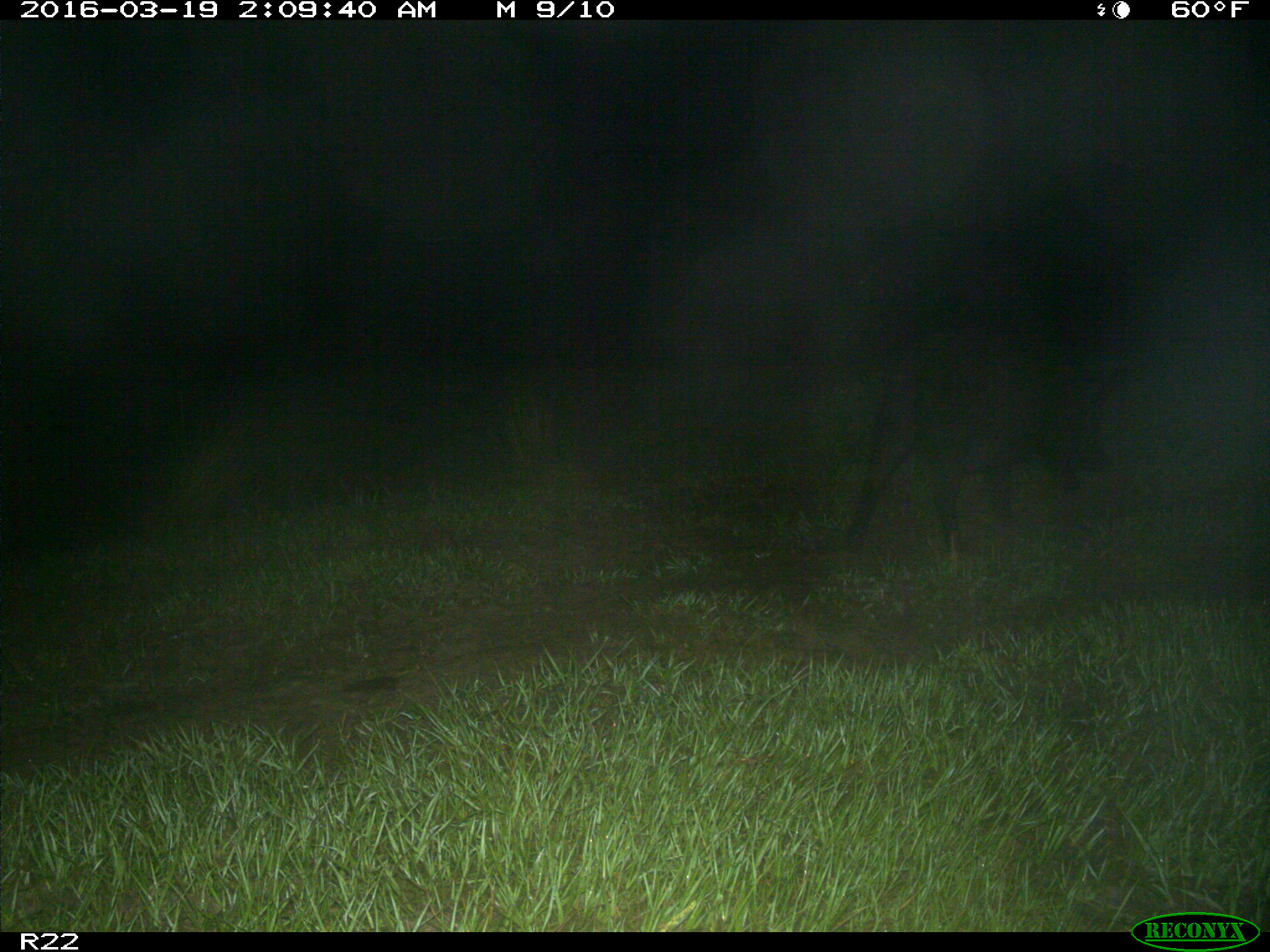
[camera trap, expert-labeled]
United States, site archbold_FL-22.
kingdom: Animalia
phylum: Chordata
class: Mammalia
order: Artiodactyla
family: Suidae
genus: Sus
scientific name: Sus scrofa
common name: wild boar